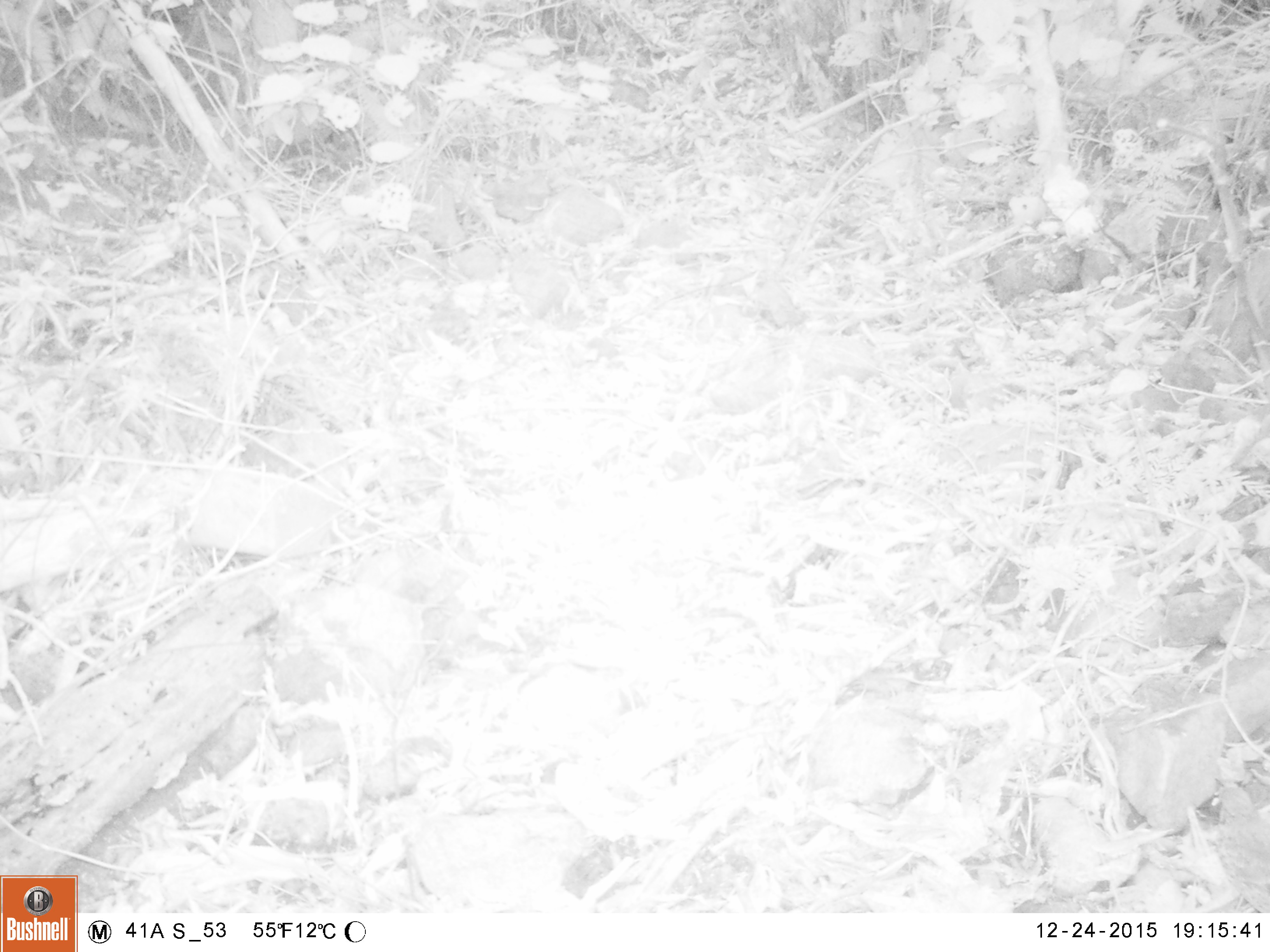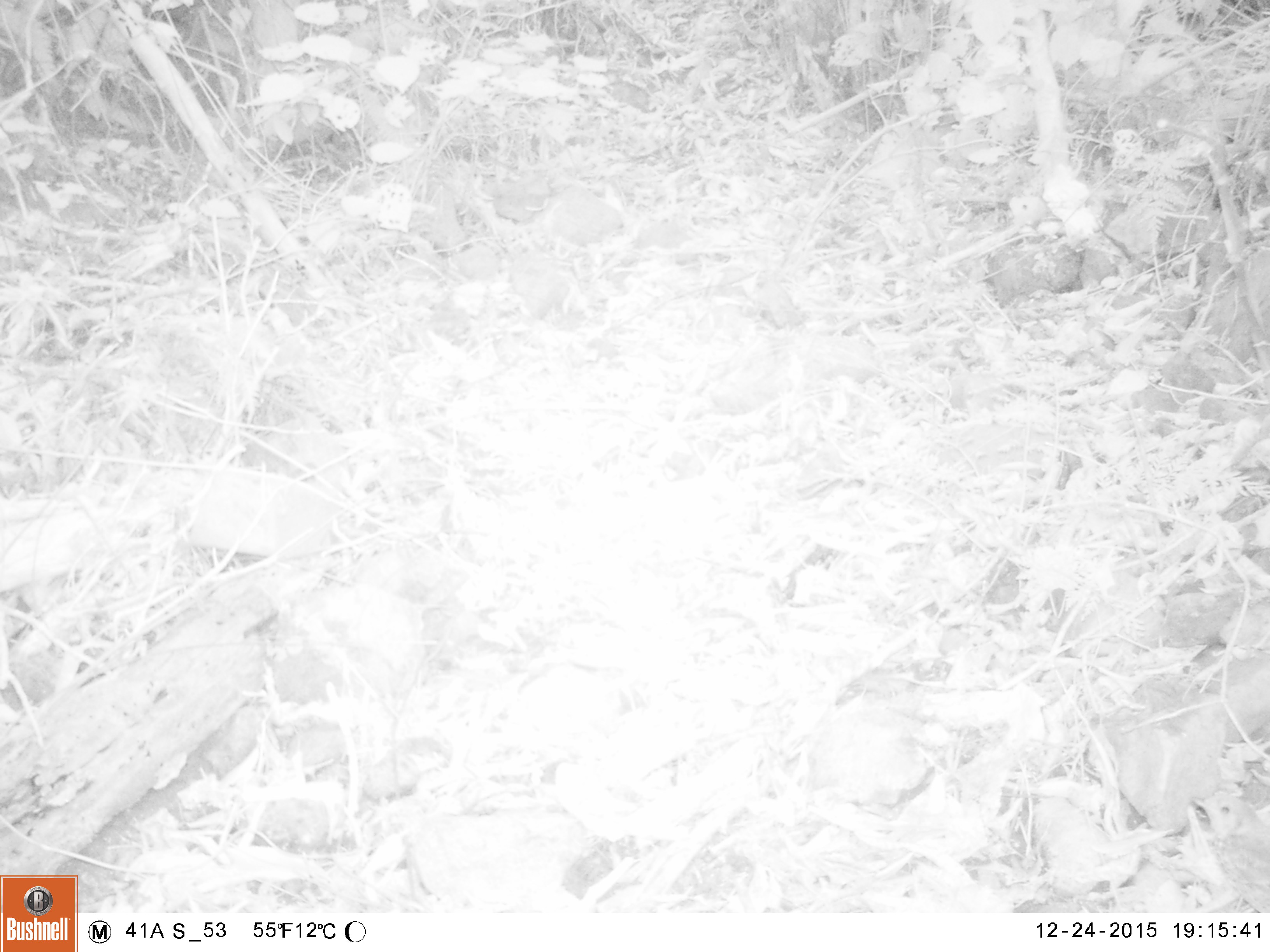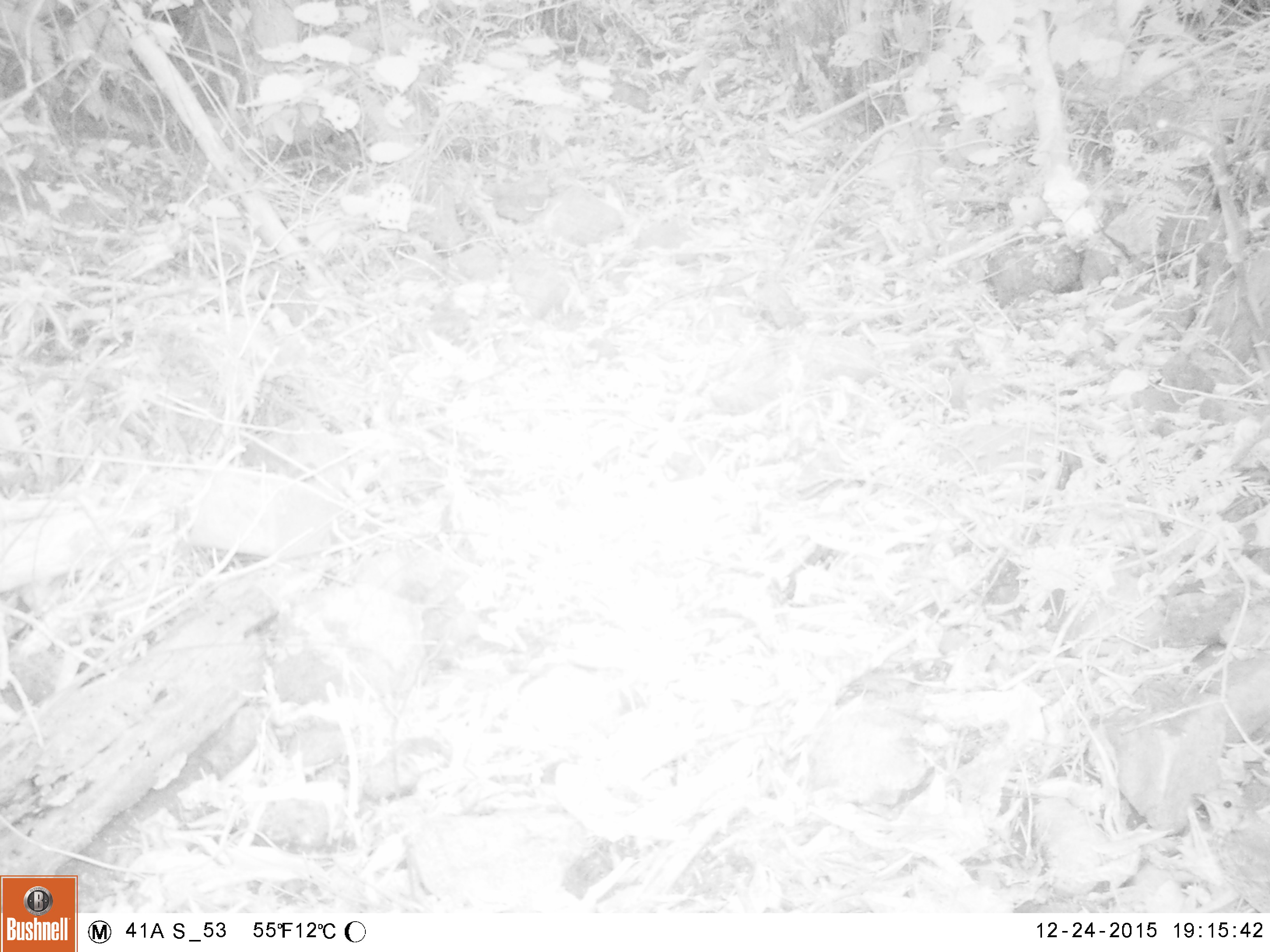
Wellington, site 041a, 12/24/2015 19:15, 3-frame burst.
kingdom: Animalia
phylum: Chordata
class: Aves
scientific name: Aves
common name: bird